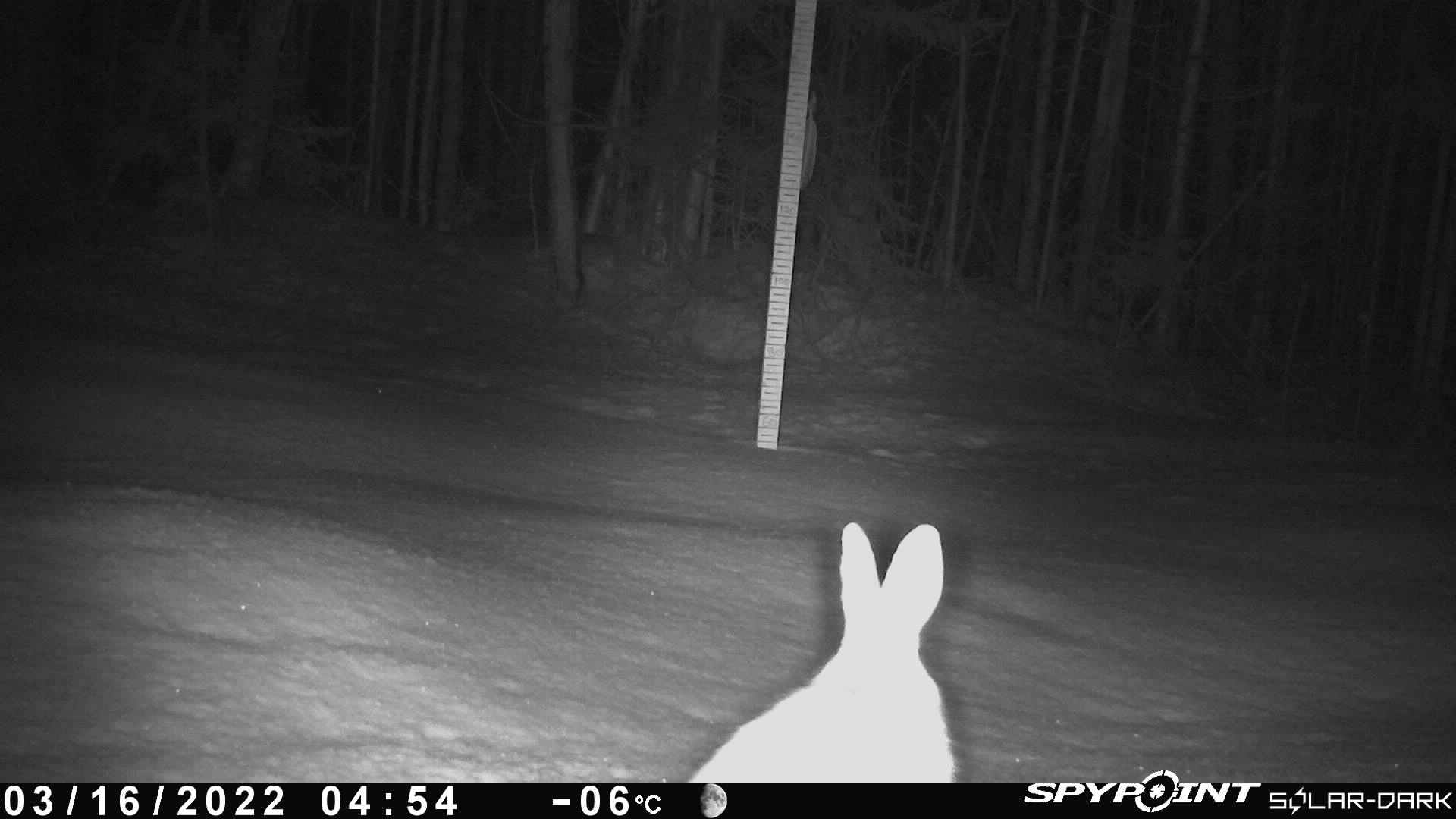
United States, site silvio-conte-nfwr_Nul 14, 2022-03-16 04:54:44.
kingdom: Animalia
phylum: Chordata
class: Mammalia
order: Lagomorpha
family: Leporidae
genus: Lepus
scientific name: Lepus americanus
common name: snowshoe hare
Snowshoe hare (Lepus americanus).